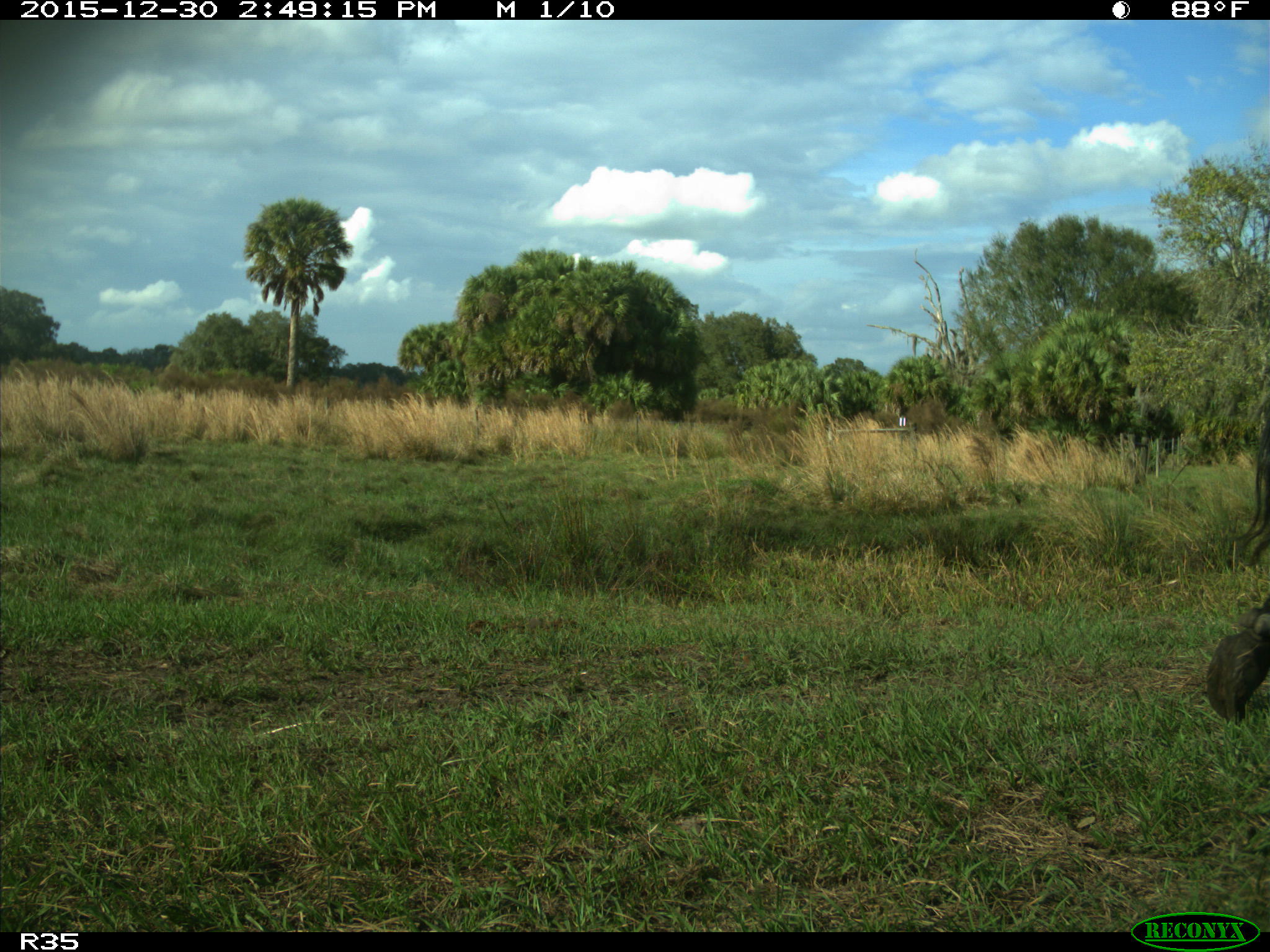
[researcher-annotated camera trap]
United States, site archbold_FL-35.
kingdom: Animalia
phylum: Chordata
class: Mammalia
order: Artiodactyla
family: Bovidae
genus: Bos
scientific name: Bos taurus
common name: domestic cow